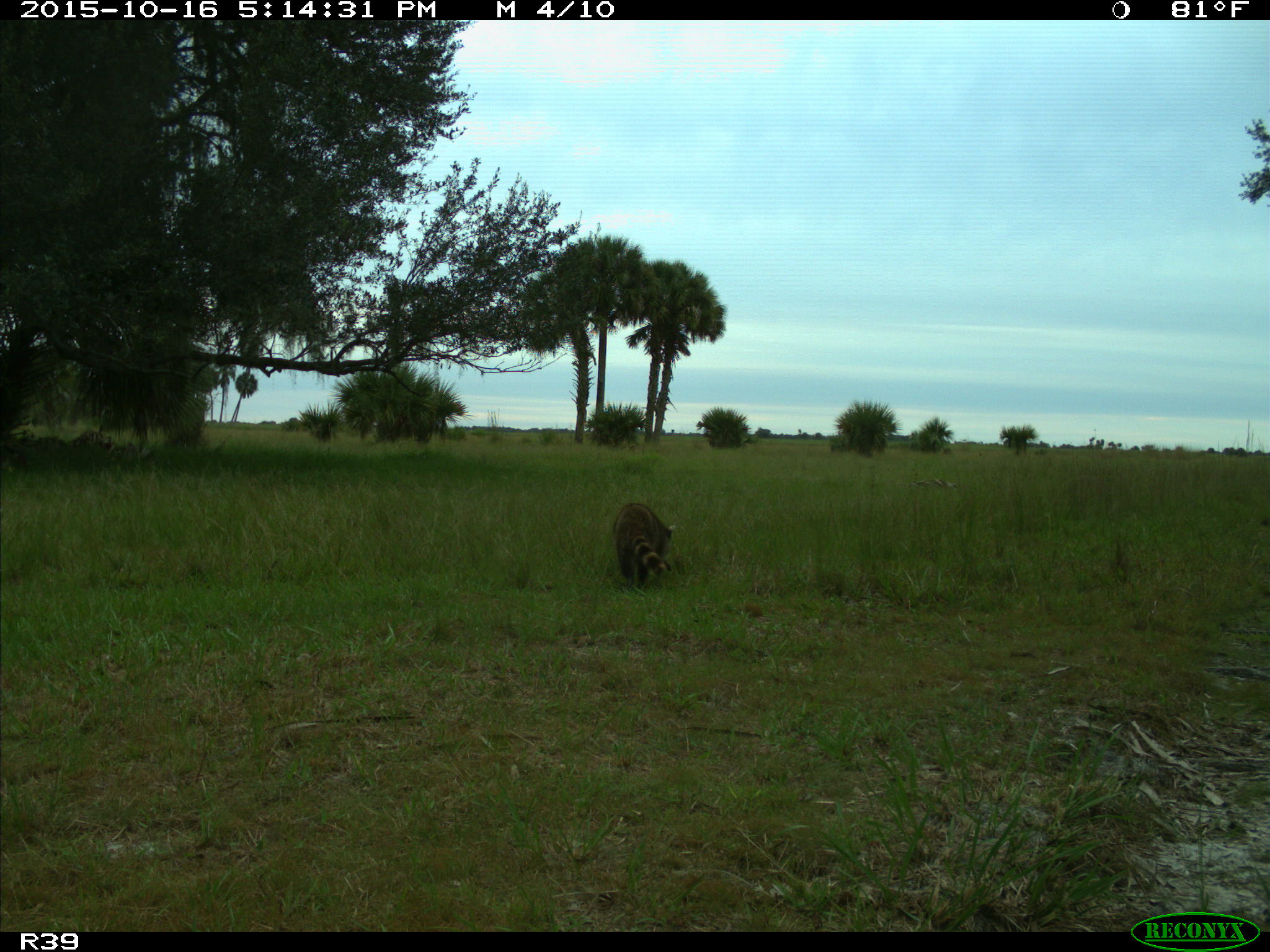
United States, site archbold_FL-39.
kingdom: Animalia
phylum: Chordata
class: Mammalia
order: Carnivora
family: Procyonidae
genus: Procyon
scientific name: Procyon lotor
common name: common raccoon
Procyon lotor (common raccoon).